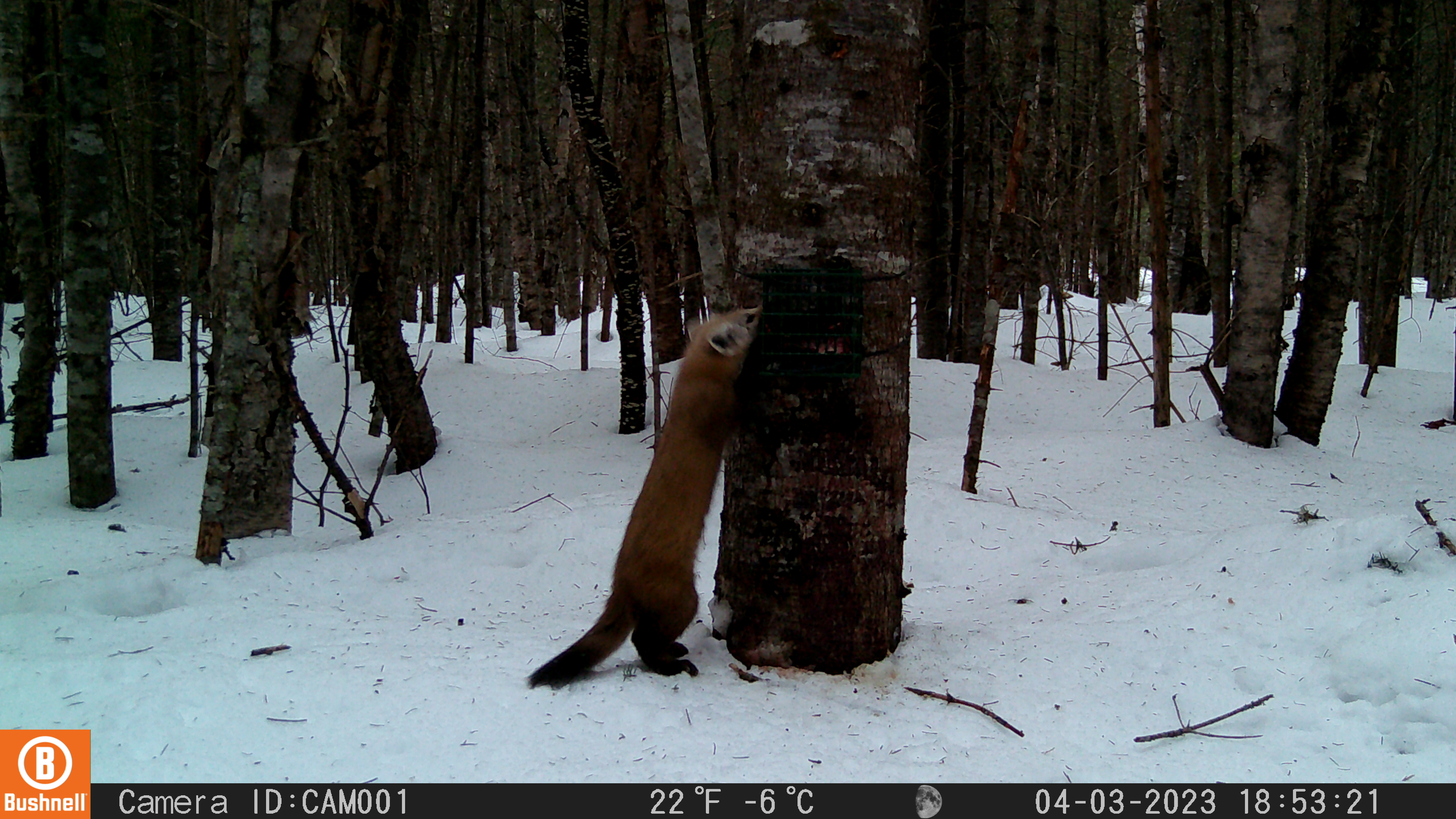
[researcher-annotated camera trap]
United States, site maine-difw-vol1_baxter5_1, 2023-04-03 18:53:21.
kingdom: Animalia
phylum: Chordata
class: Mammalia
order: Carnivora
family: Mustelidae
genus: Martes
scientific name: Martes americana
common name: american marten